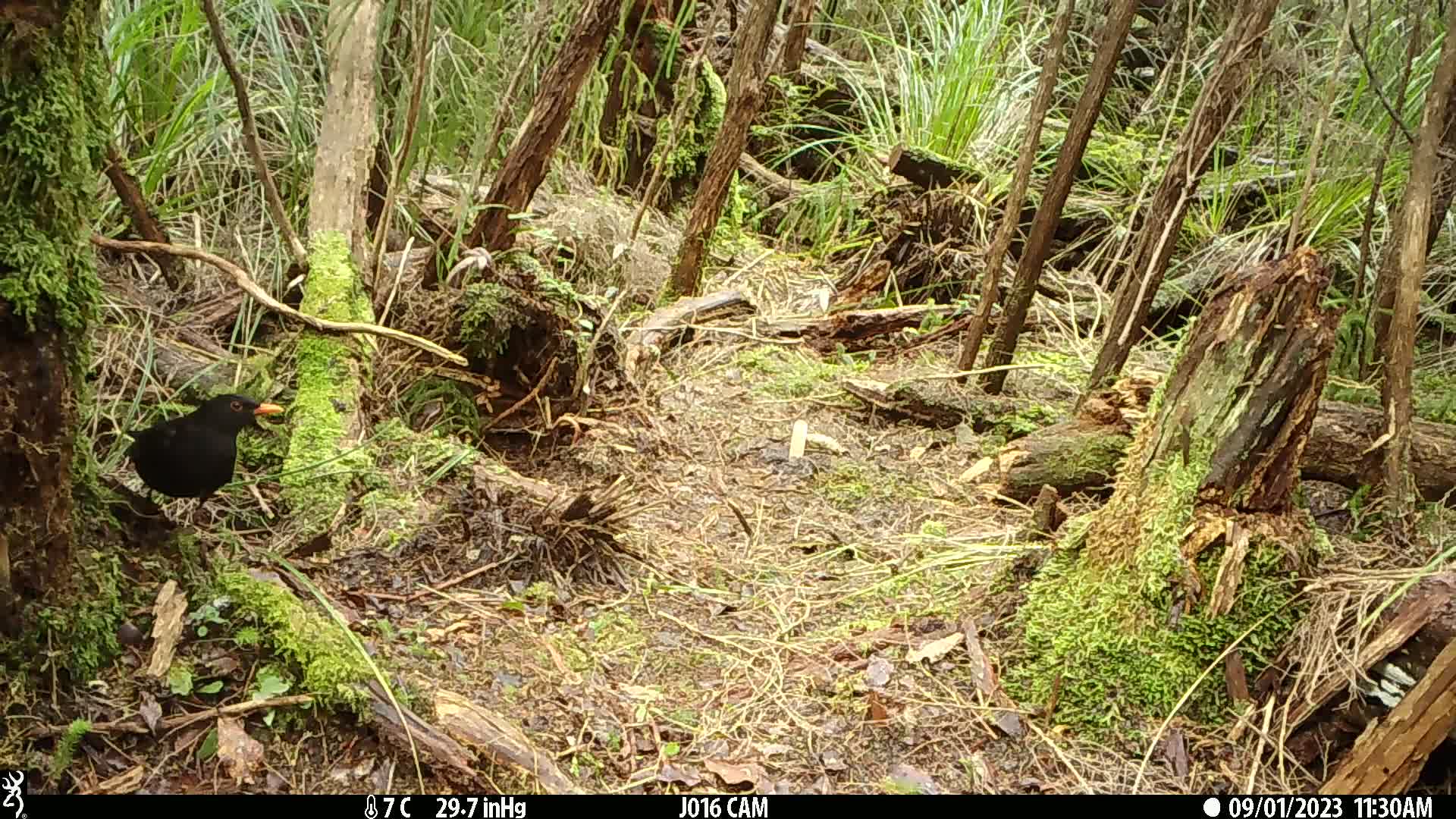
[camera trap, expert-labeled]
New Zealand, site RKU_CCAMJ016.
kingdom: Animalia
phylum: Chordata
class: Aves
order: Passeriformes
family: Turdidae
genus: Turdus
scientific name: Turdus merula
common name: eurasian blackbird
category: blackbird